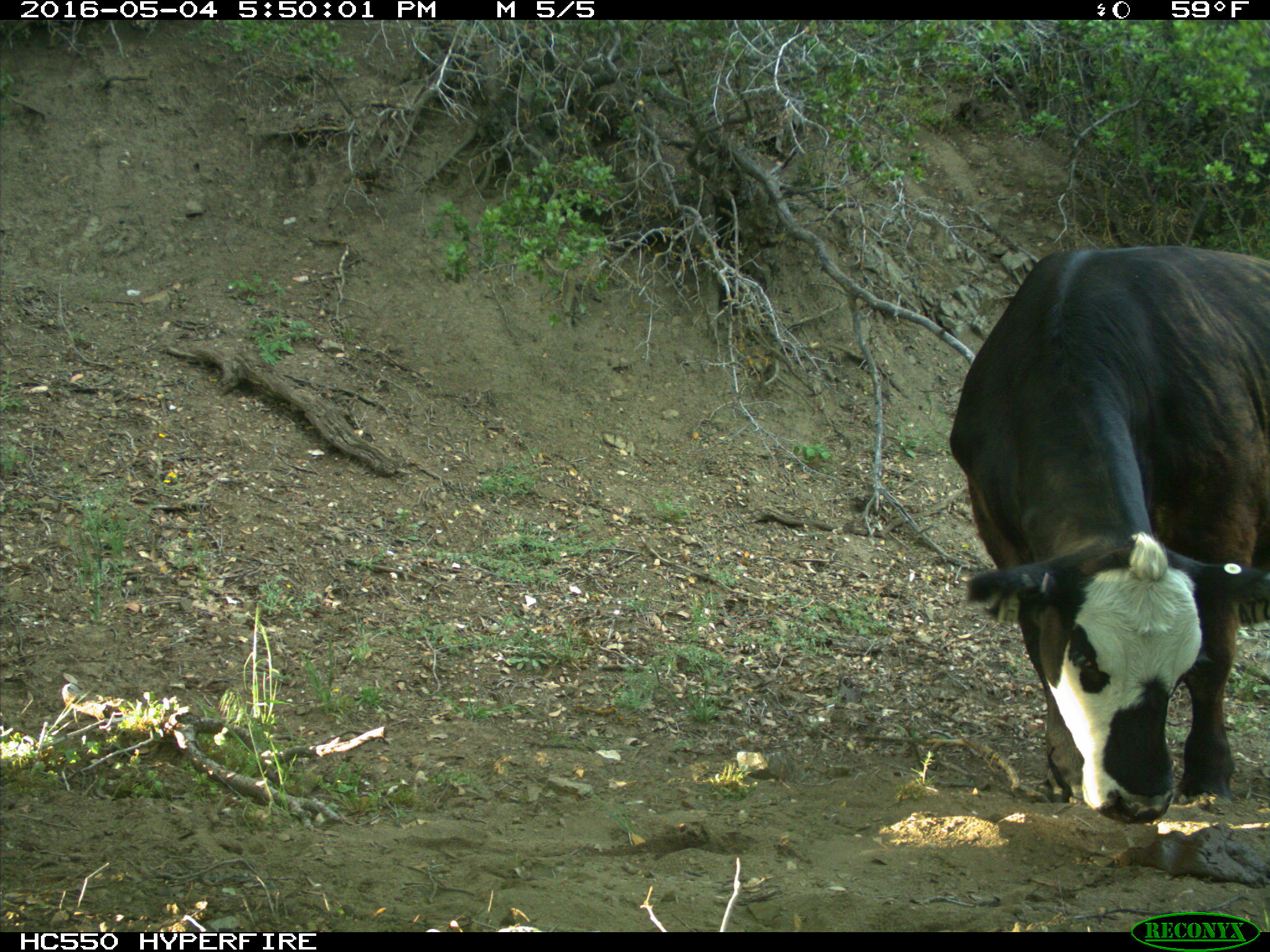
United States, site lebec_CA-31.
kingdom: Animalia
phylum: Chordata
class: Mammalia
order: Artiodactyla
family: Bovidae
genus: Bos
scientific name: Bos taurus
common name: domestic cow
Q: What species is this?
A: Bos taurus (domestic cow).